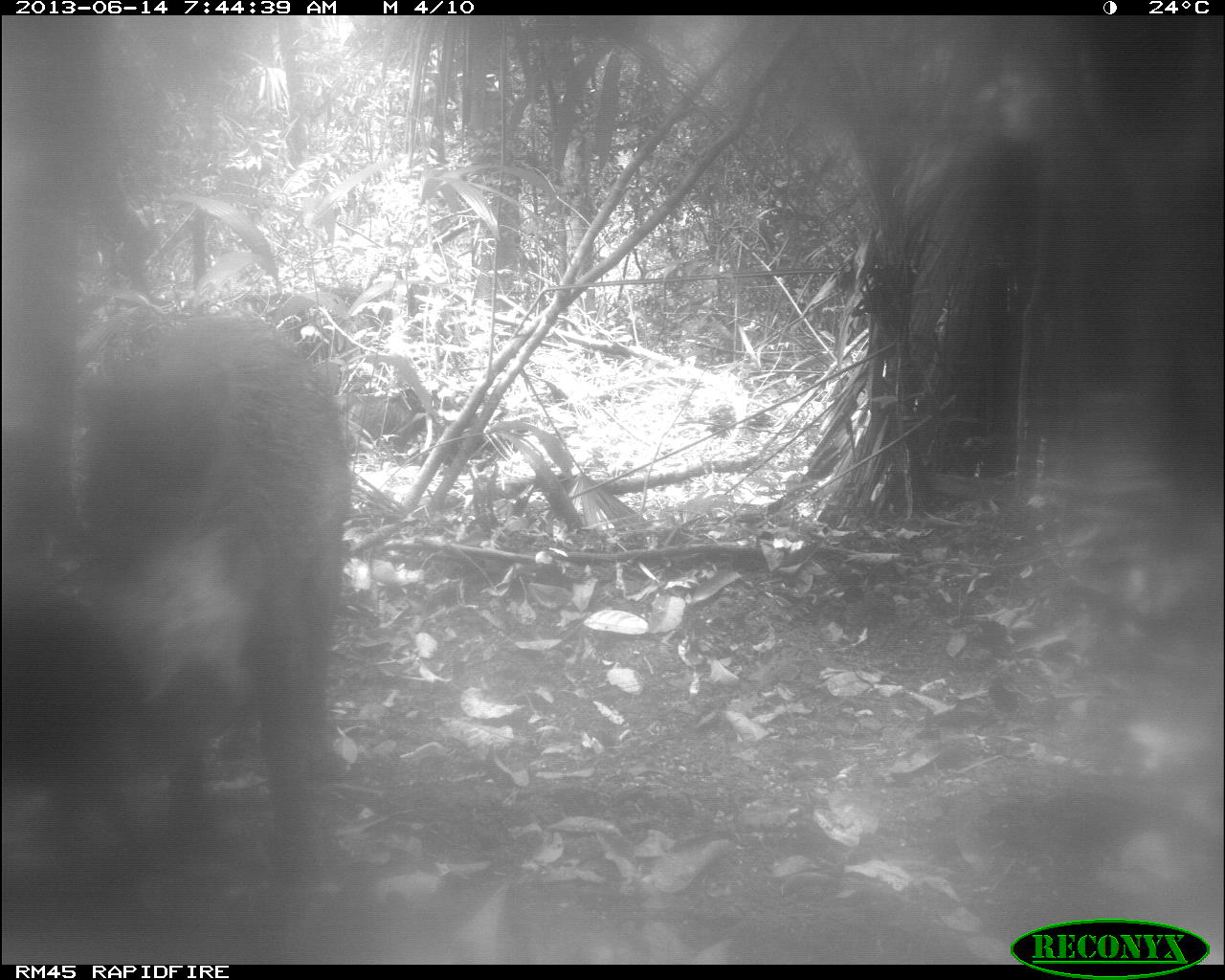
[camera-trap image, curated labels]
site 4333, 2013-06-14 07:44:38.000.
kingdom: Animalia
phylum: Chordata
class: Mammalia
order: Artiodactyla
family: Tayassuidae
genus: Tayassu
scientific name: Tayassu pecari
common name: white-lipped peccary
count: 3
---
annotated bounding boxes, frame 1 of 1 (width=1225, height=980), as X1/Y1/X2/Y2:
tayassu pecari: 80/311/357/926; 1/534/260/886